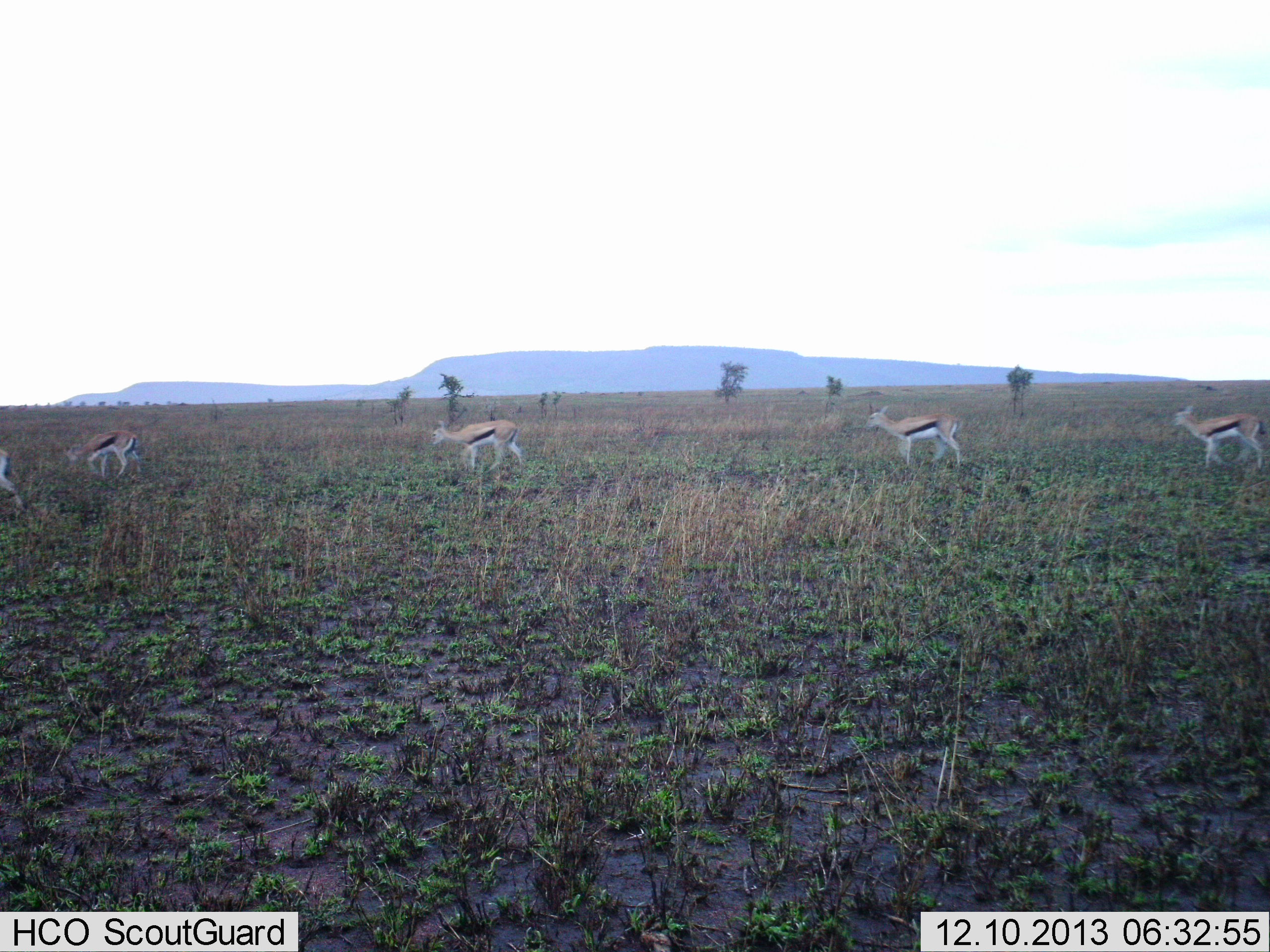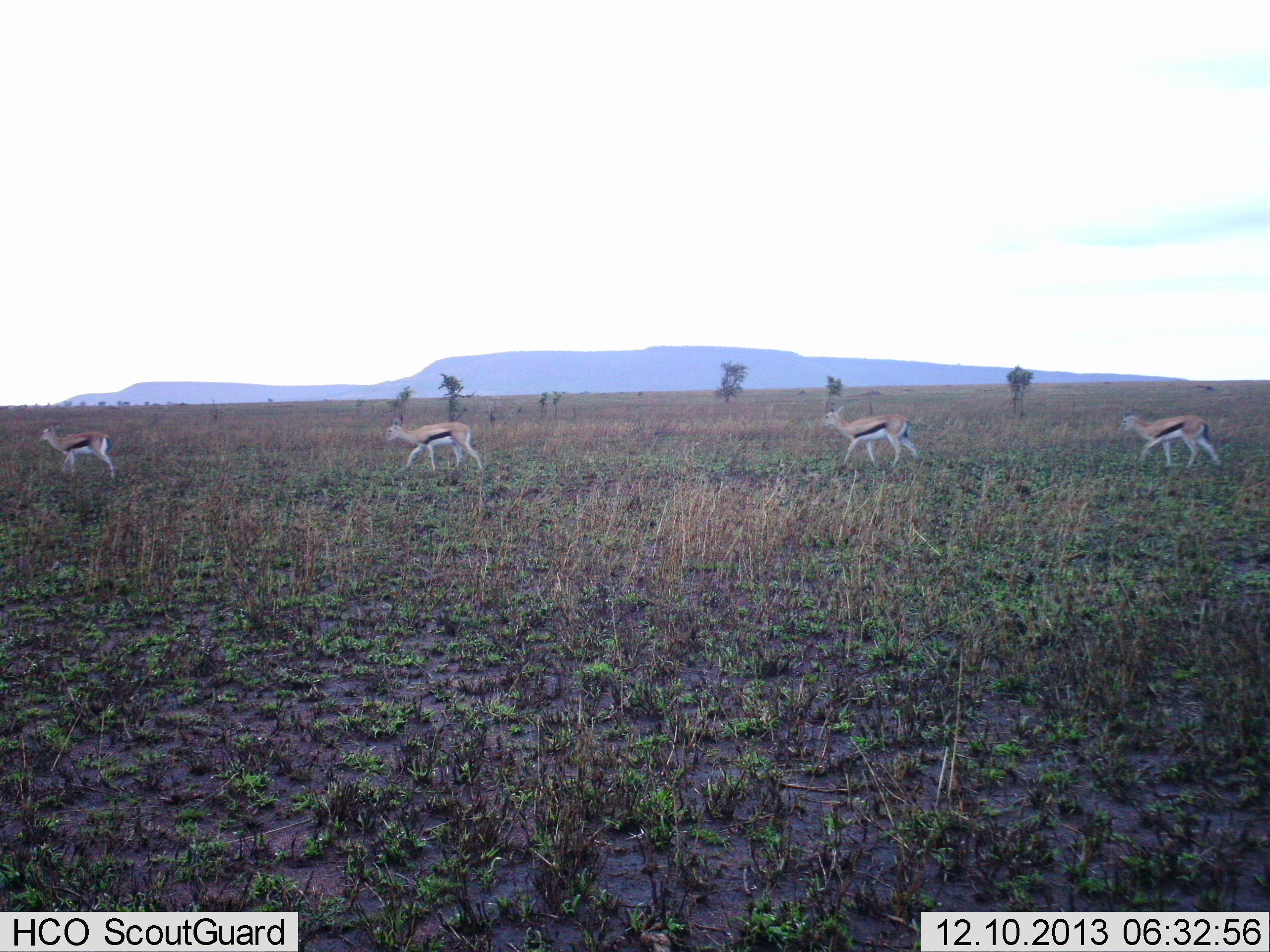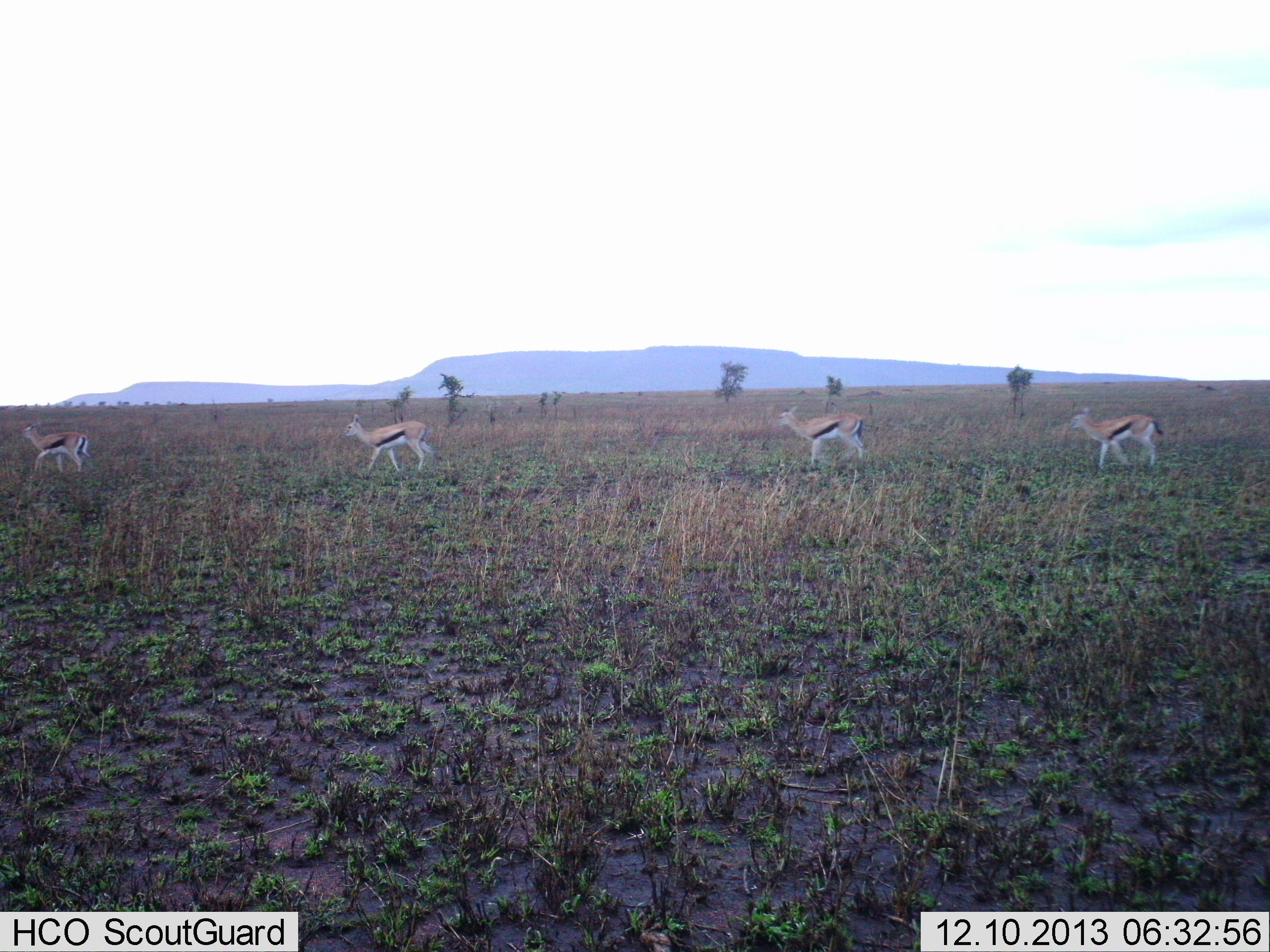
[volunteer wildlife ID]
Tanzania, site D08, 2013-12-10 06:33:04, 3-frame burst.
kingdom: Animalia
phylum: Chordata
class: Mammalia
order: Artiodactyla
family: Bovidae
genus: Eudorcas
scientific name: Eudorcas thomsonii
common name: thomson's gazelle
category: gazellethomsons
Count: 4.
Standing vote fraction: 0%.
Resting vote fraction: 0%.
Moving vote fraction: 100%.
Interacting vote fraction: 0%.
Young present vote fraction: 10%.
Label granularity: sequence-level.